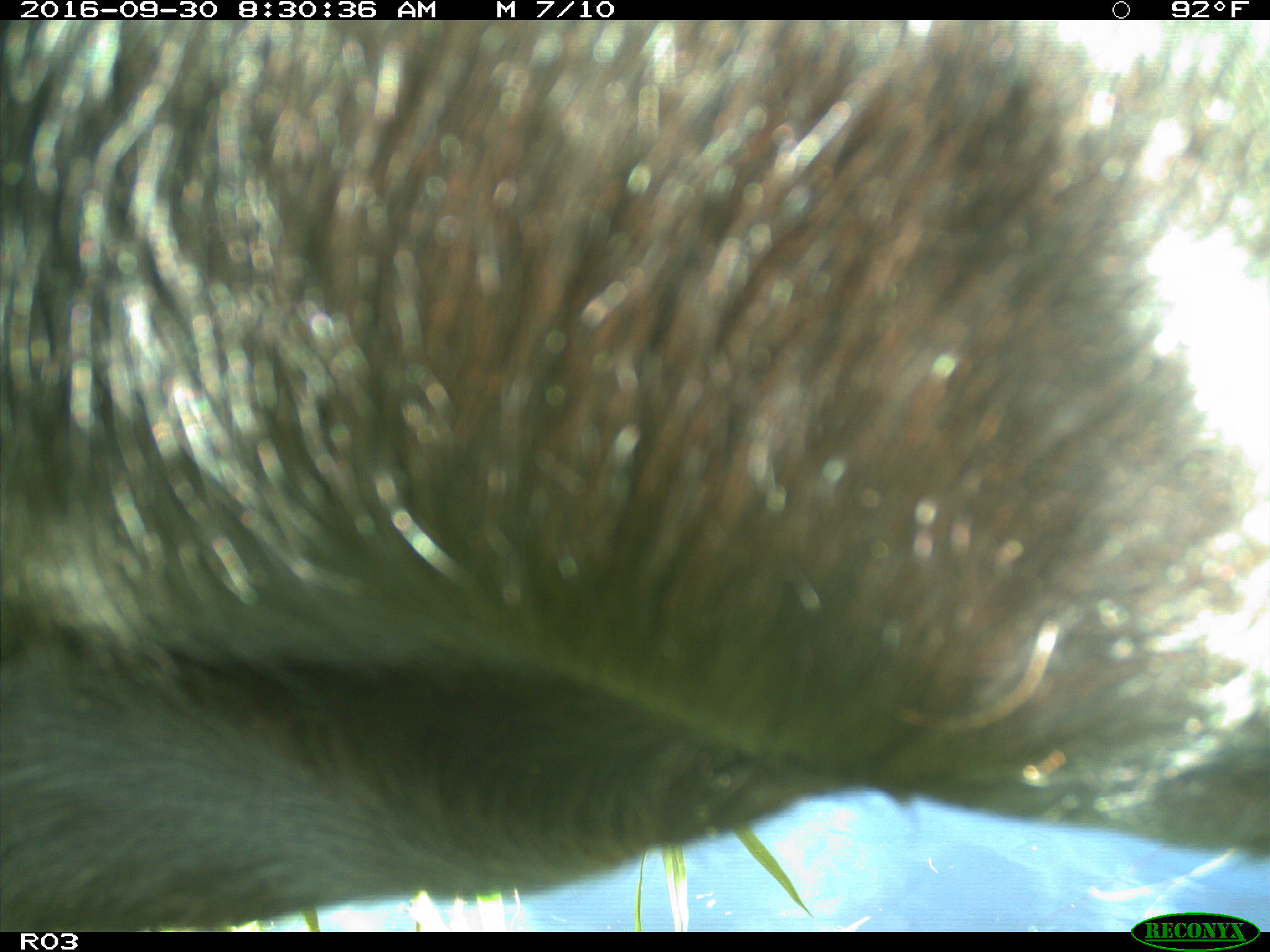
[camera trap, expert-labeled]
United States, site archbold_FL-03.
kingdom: Animalia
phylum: Chordata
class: Mammalia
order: Artiodactyla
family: Bovidae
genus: Bos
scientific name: Bos taurus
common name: domestic cow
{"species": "Bos taurus (domestic cow)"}